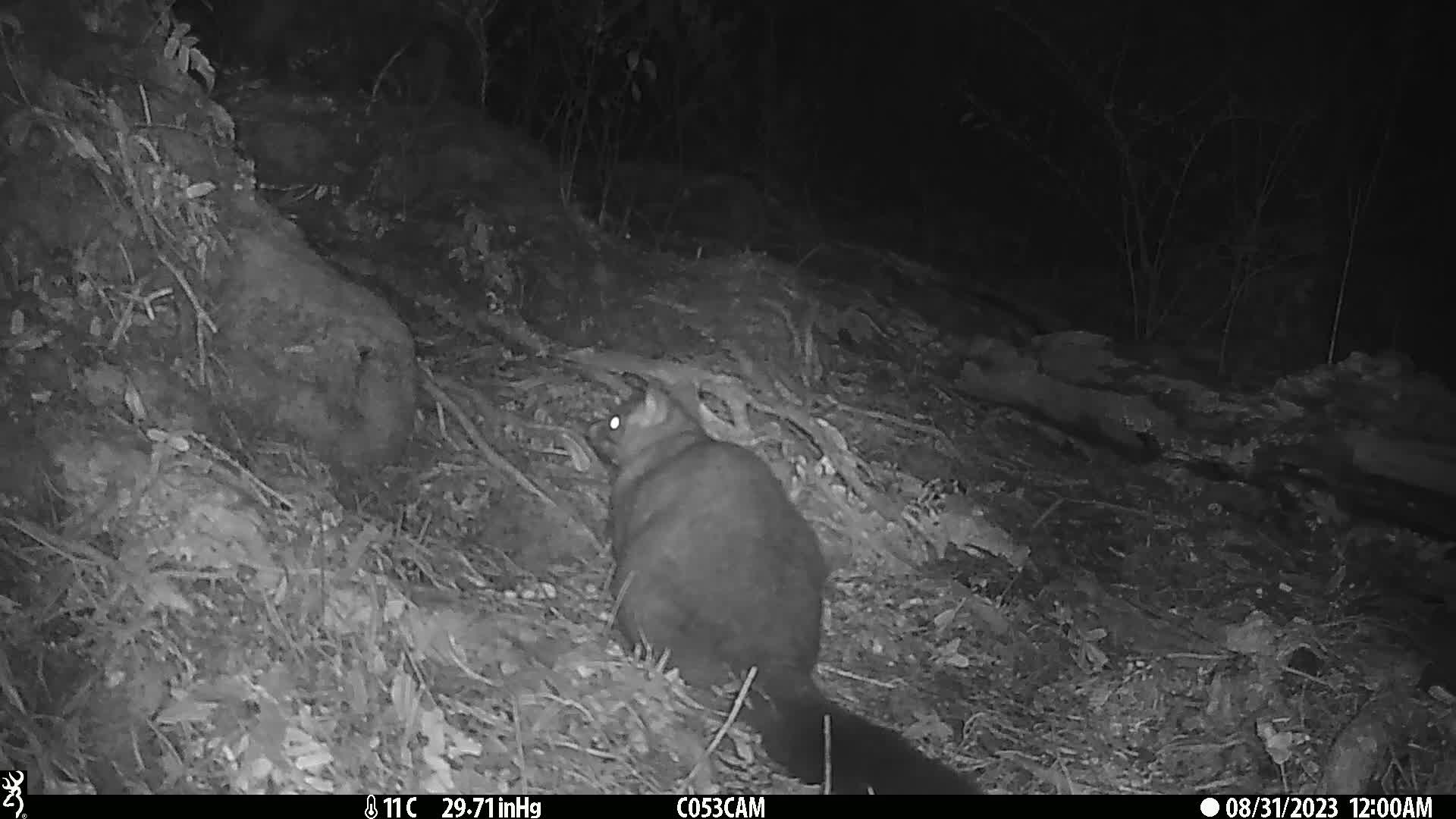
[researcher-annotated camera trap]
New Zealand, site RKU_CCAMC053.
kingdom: Animalia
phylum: Chordata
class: Mammalia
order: Diprotodontia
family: Phalangeridae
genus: Trichosurus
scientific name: Trichosurus vulpecula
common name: common brushtail possum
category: possum